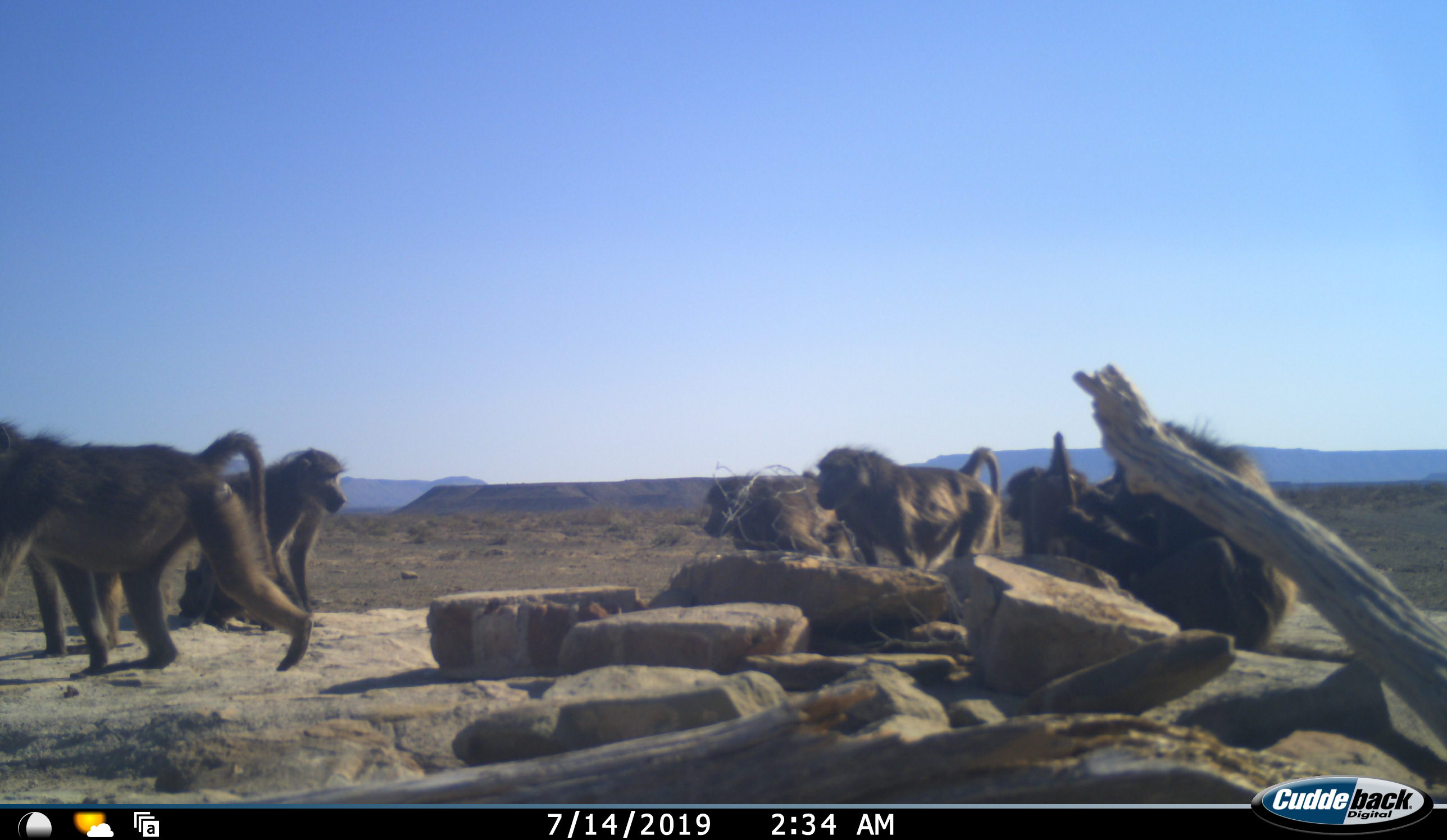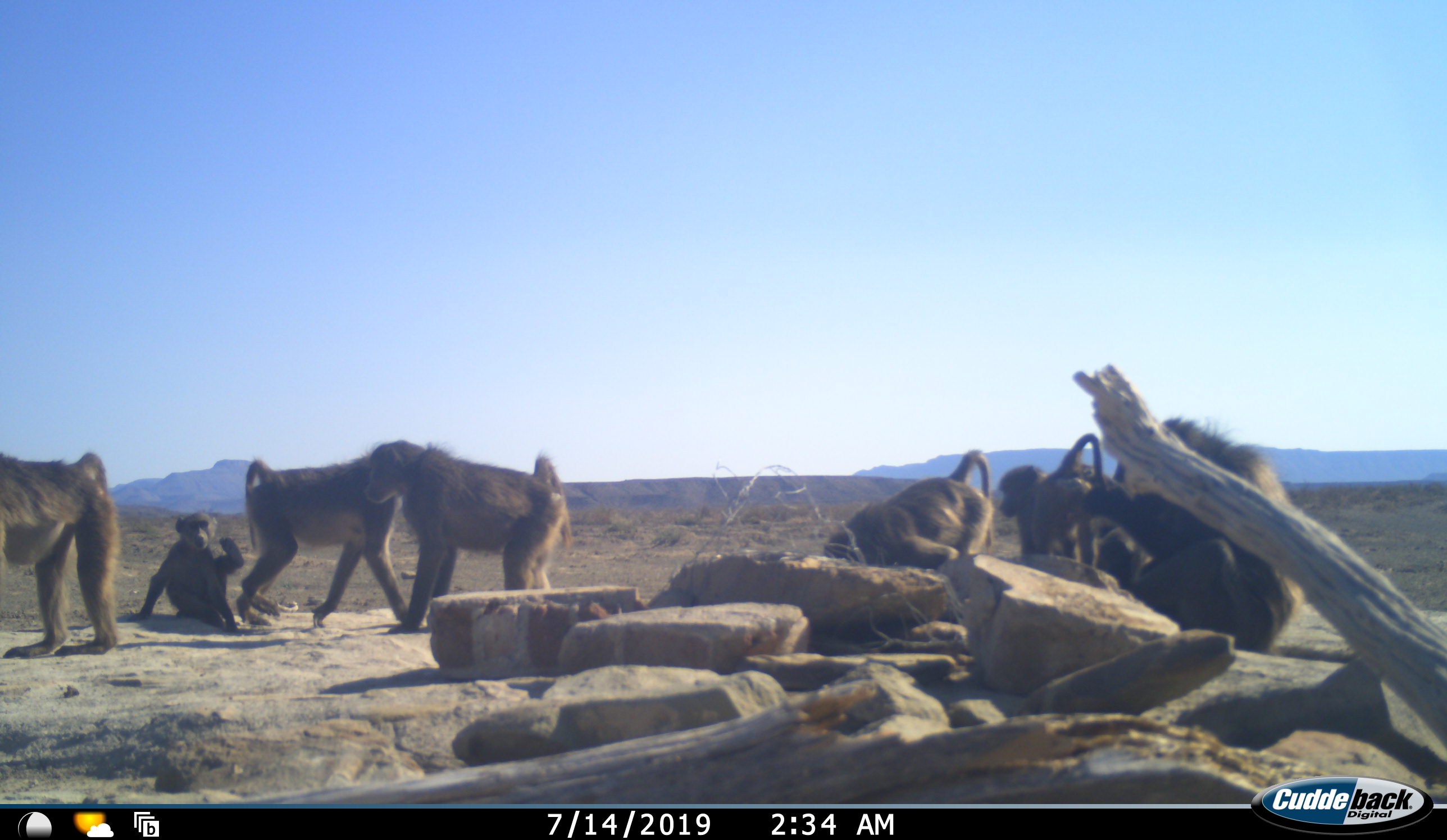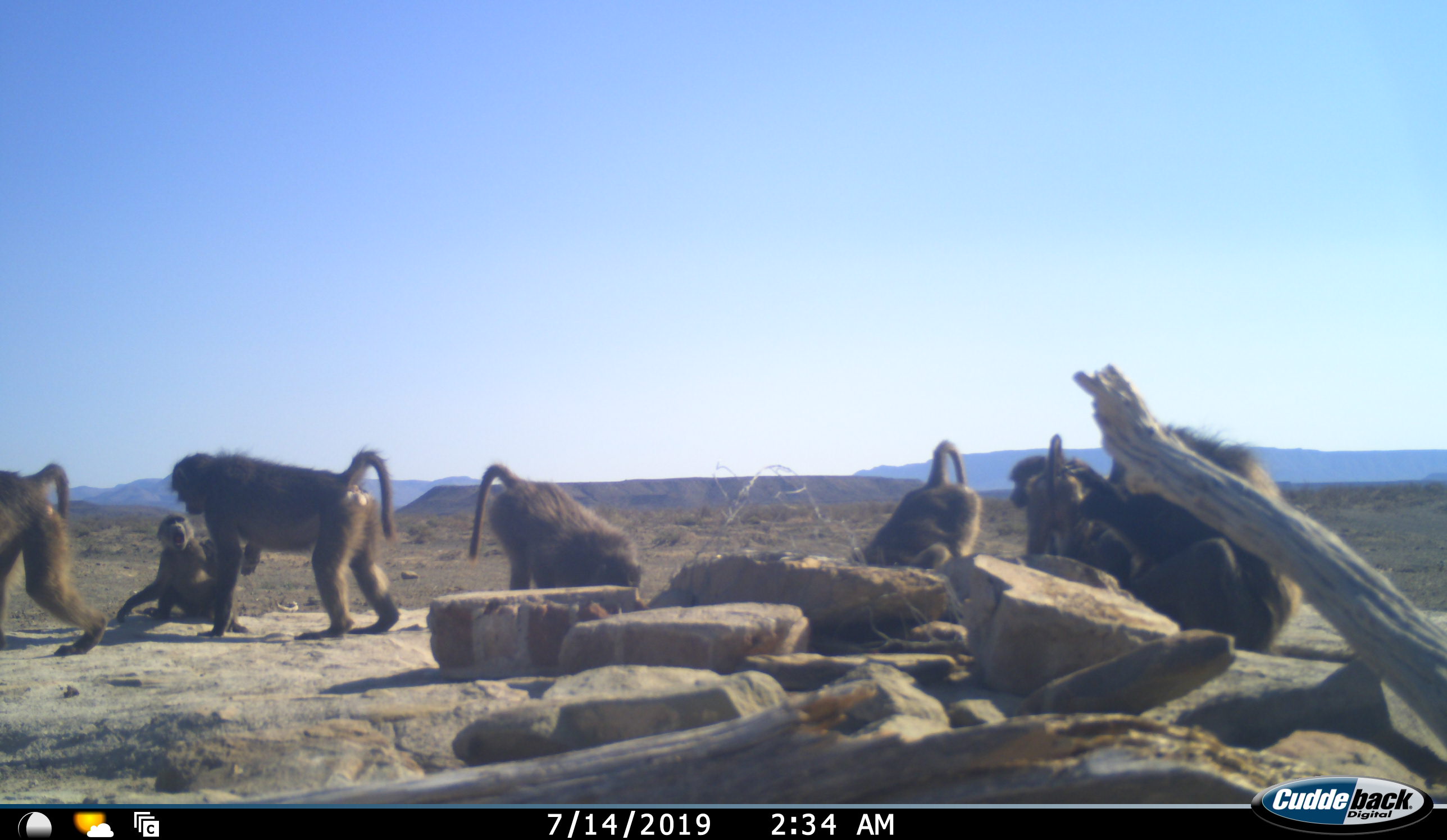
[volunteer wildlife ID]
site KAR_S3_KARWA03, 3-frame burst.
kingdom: Animalia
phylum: Chordata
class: Mammalia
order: Primates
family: Cercopithecidae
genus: Papio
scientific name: Papio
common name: baboon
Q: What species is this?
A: Baboon (Papio).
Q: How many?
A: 8.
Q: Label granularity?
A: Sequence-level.